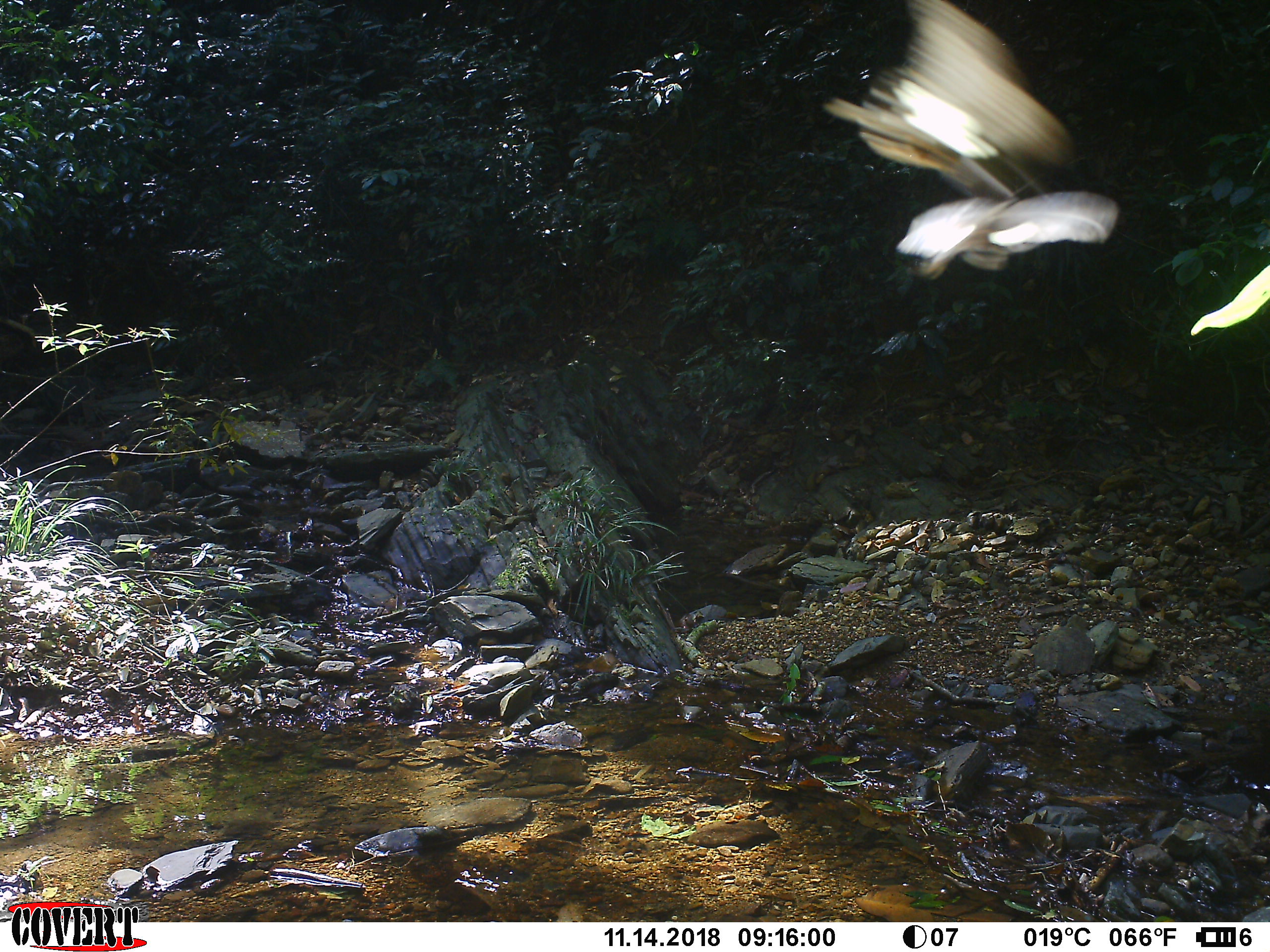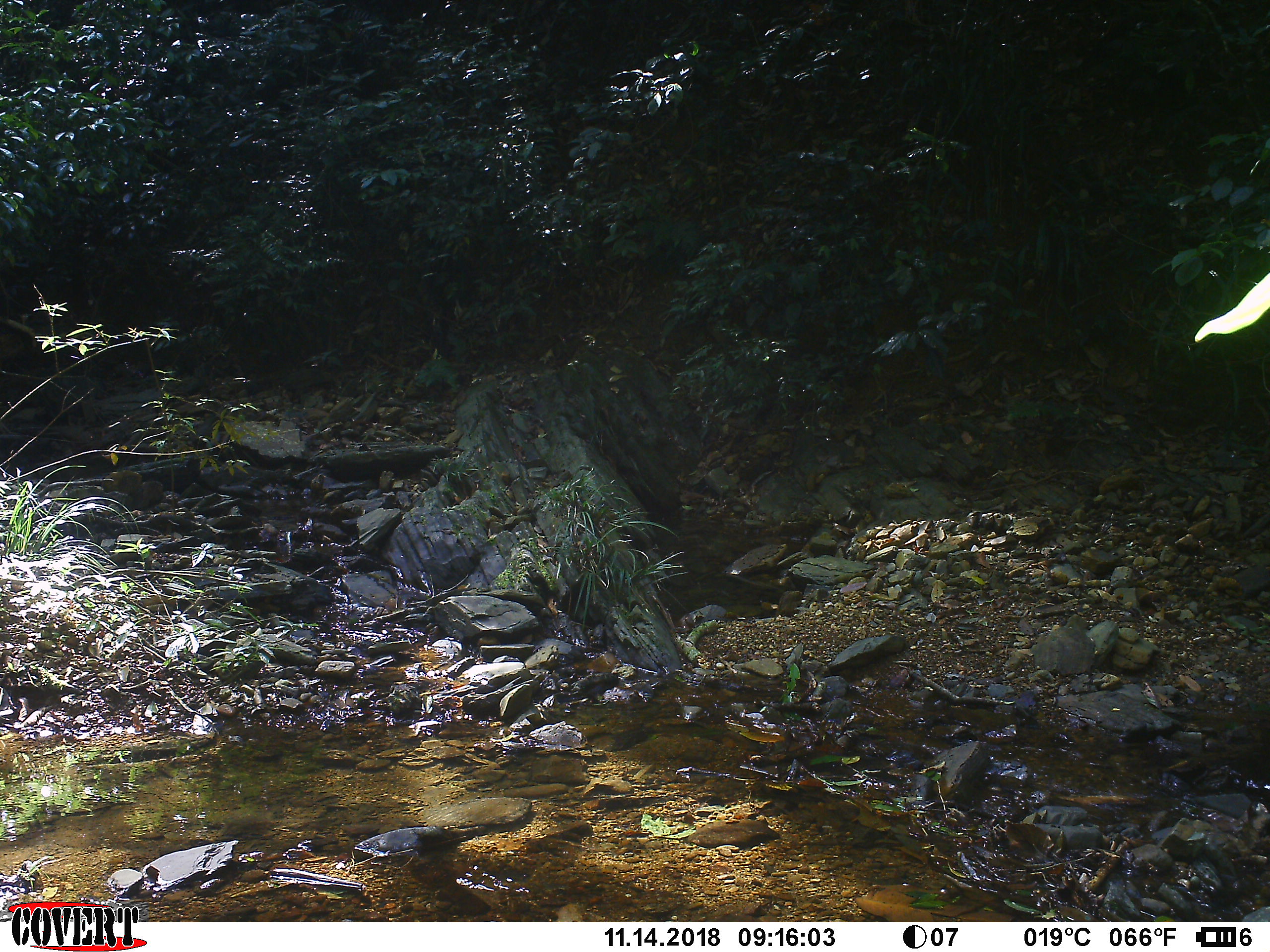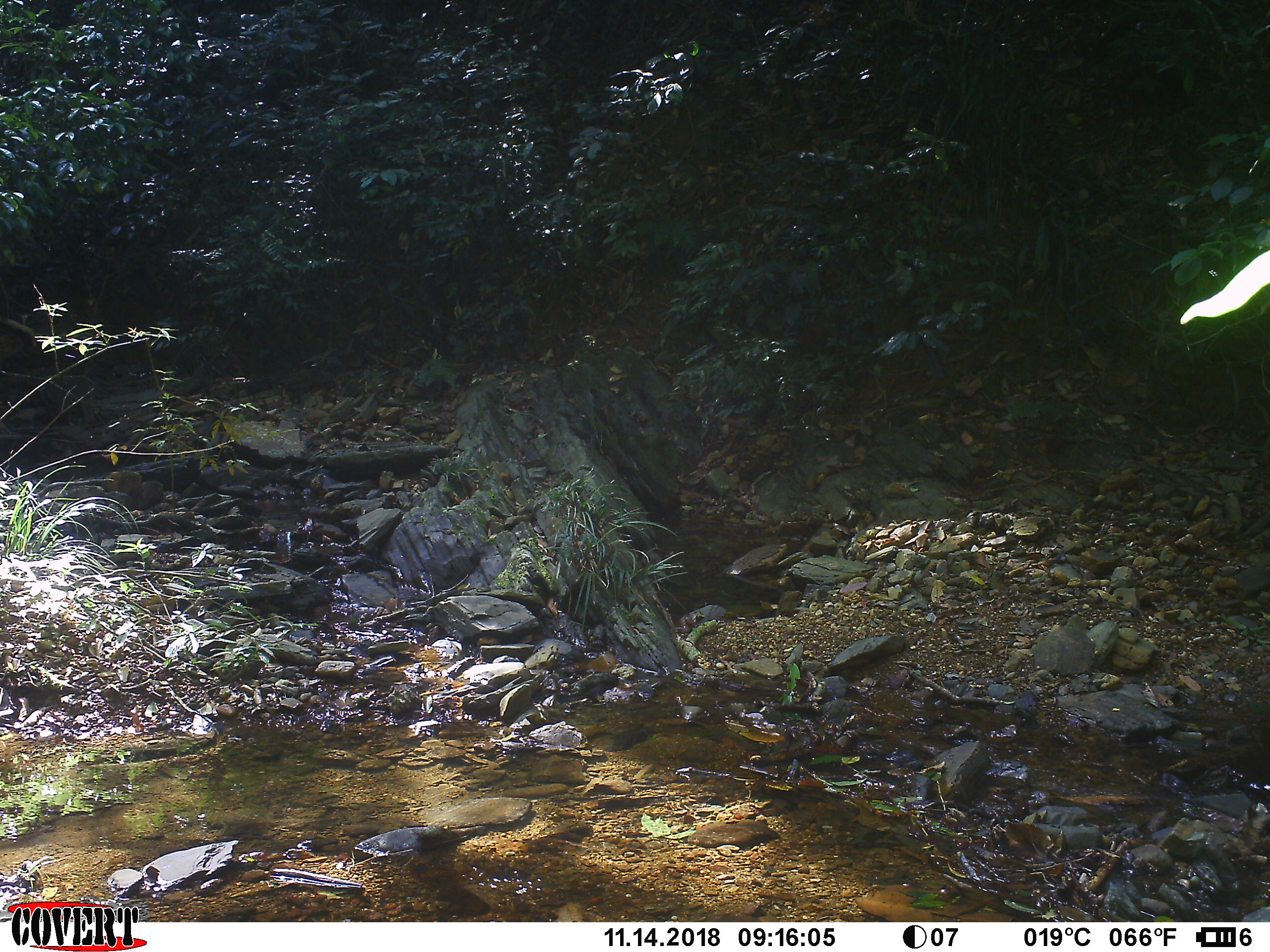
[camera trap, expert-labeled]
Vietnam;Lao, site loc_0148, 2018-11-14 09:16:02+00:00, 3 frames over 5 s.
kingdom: Animalia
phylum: Arthropoda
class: Insecta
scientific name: Insecta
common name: insect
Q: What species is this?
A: Insect (Insecta).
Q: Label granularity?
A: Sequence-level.